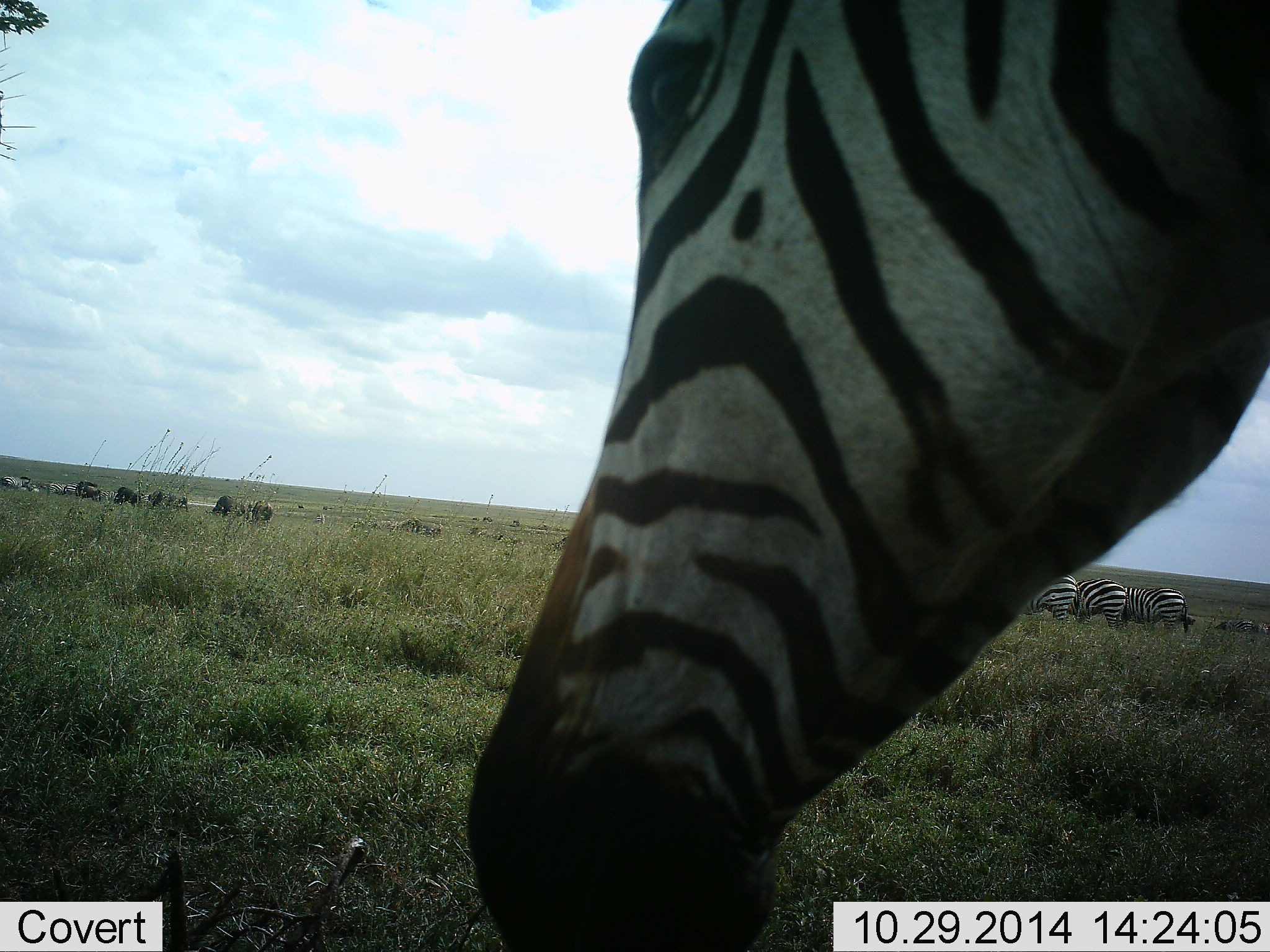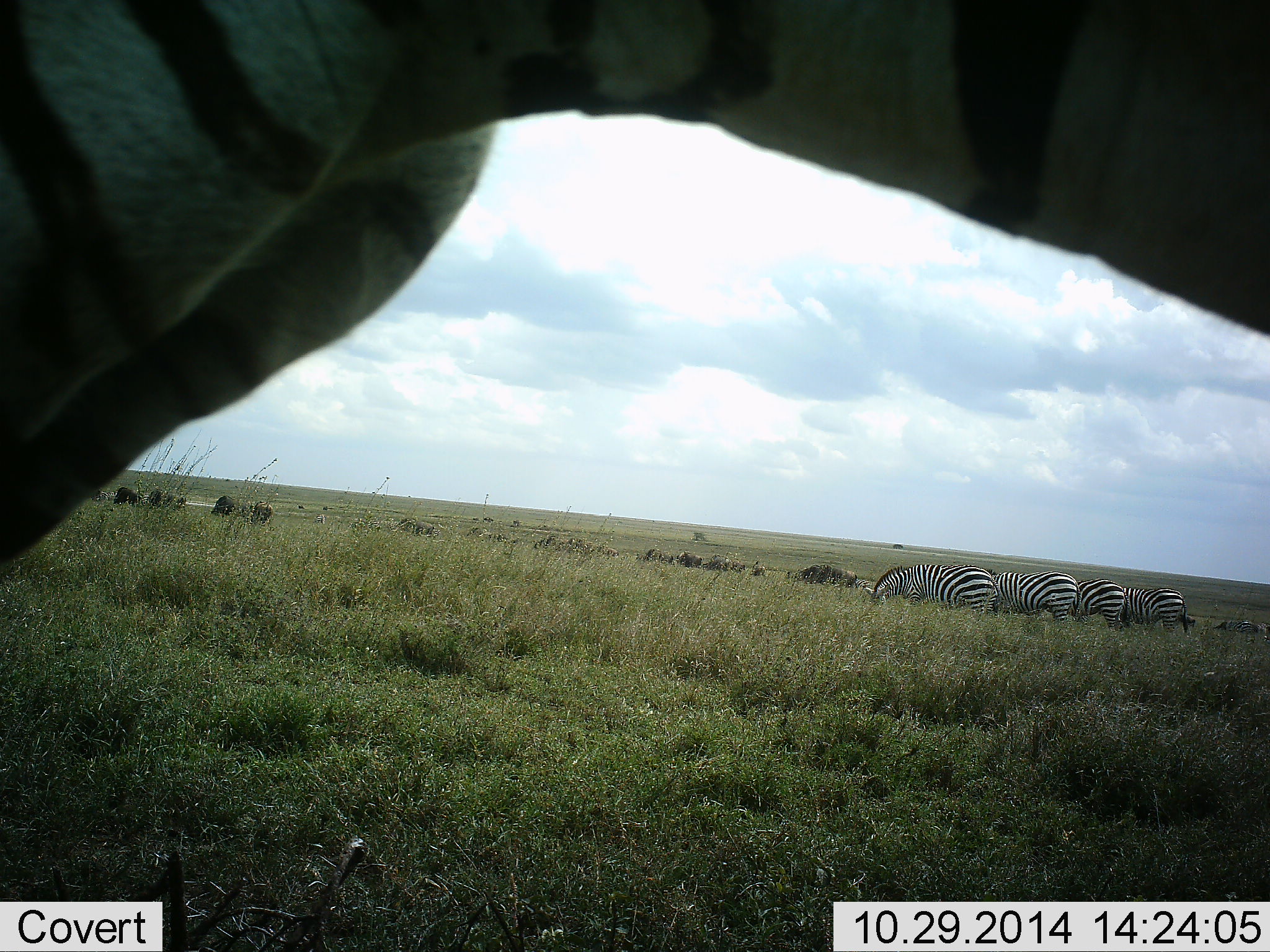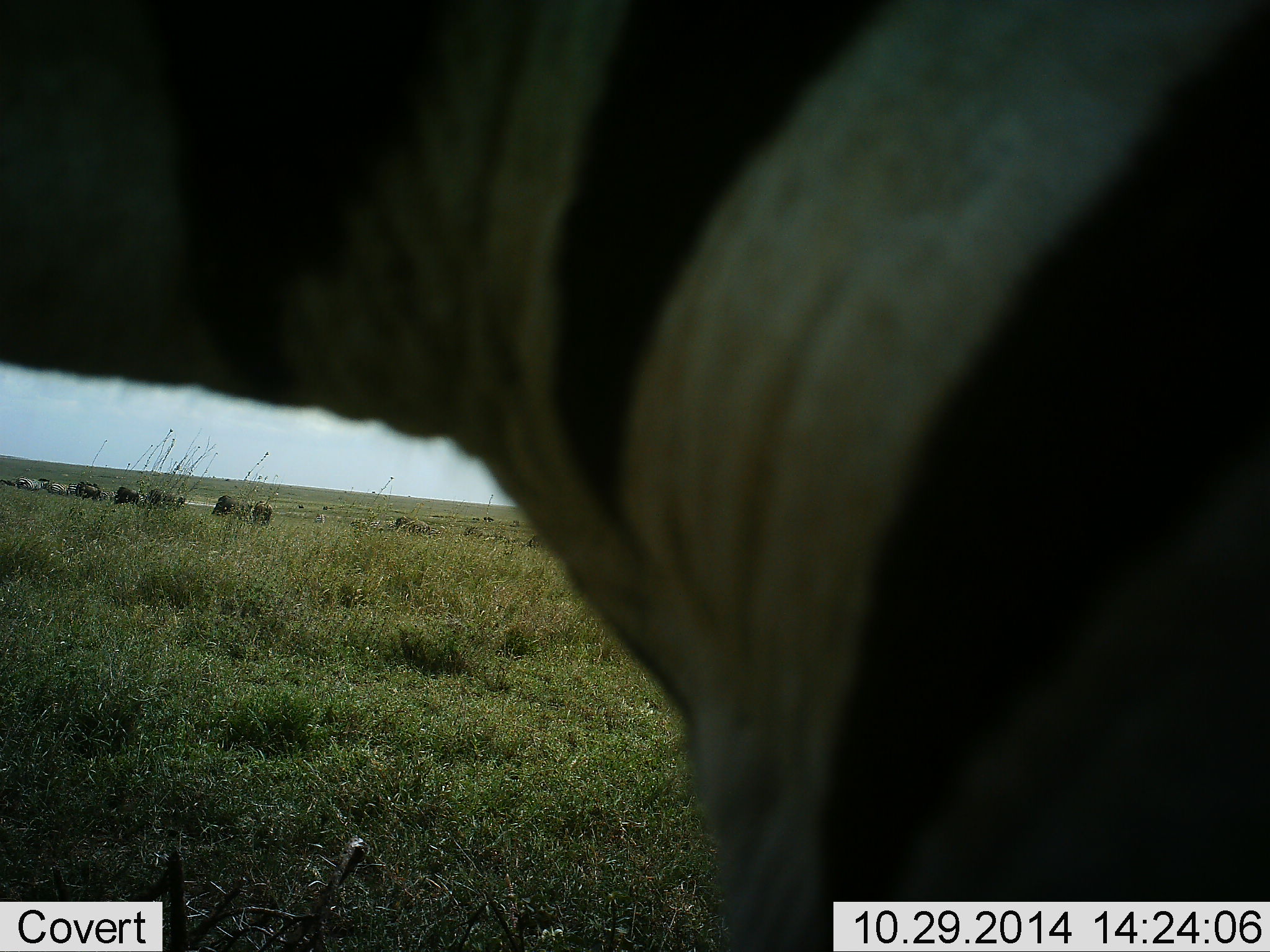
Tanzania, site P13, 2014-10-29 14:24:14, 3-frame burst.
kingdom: Animalia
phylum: Chordata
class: Mammalia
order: Perissodactyla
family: Equidae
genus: Equus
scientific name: Equus quagga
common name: plains zebra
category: zebra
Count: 6.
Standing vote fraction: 36%.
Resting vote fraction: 0%.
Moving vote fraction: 21%.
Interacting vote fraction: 0%.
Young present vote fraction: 0%.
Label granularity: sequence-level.